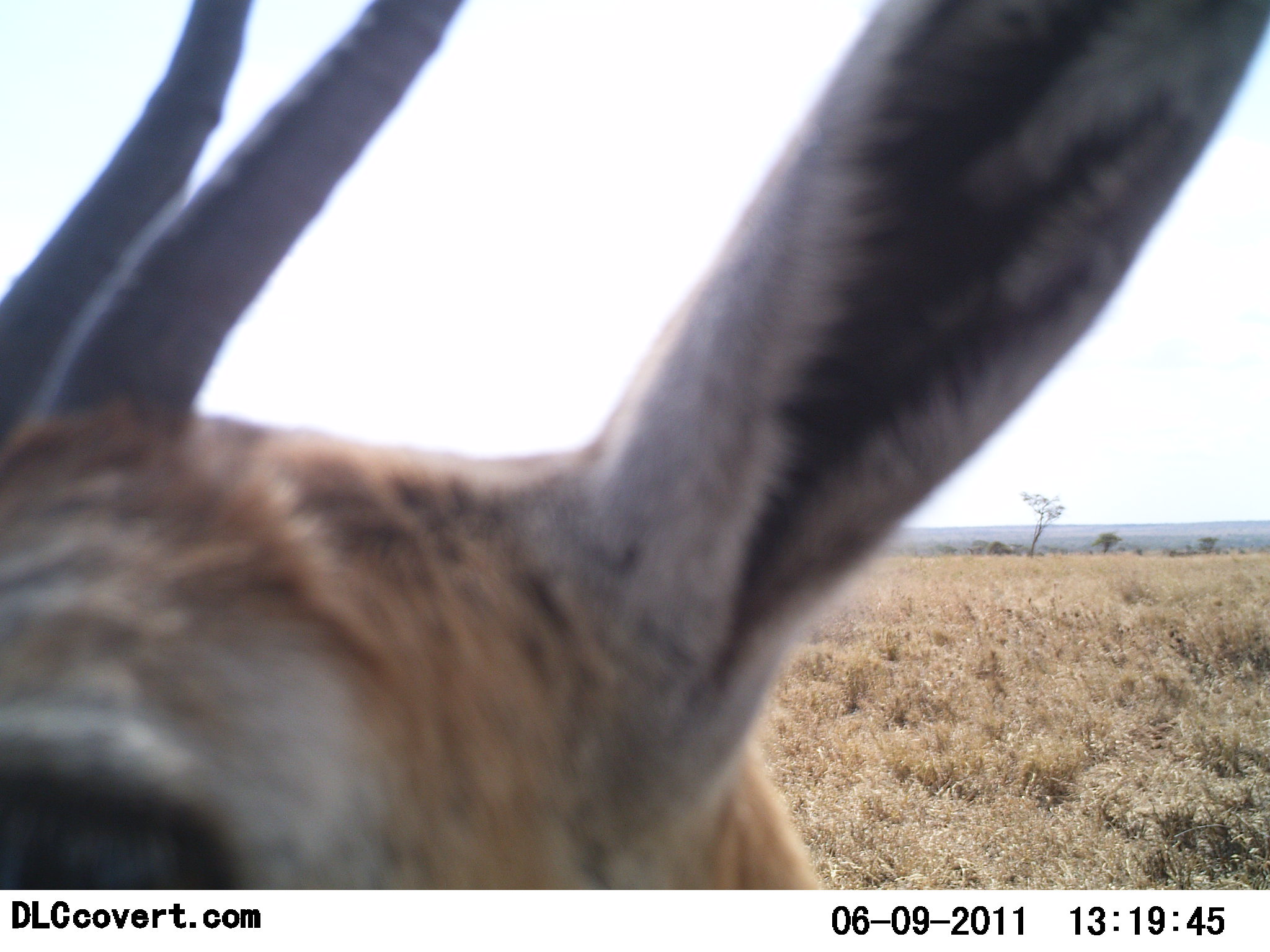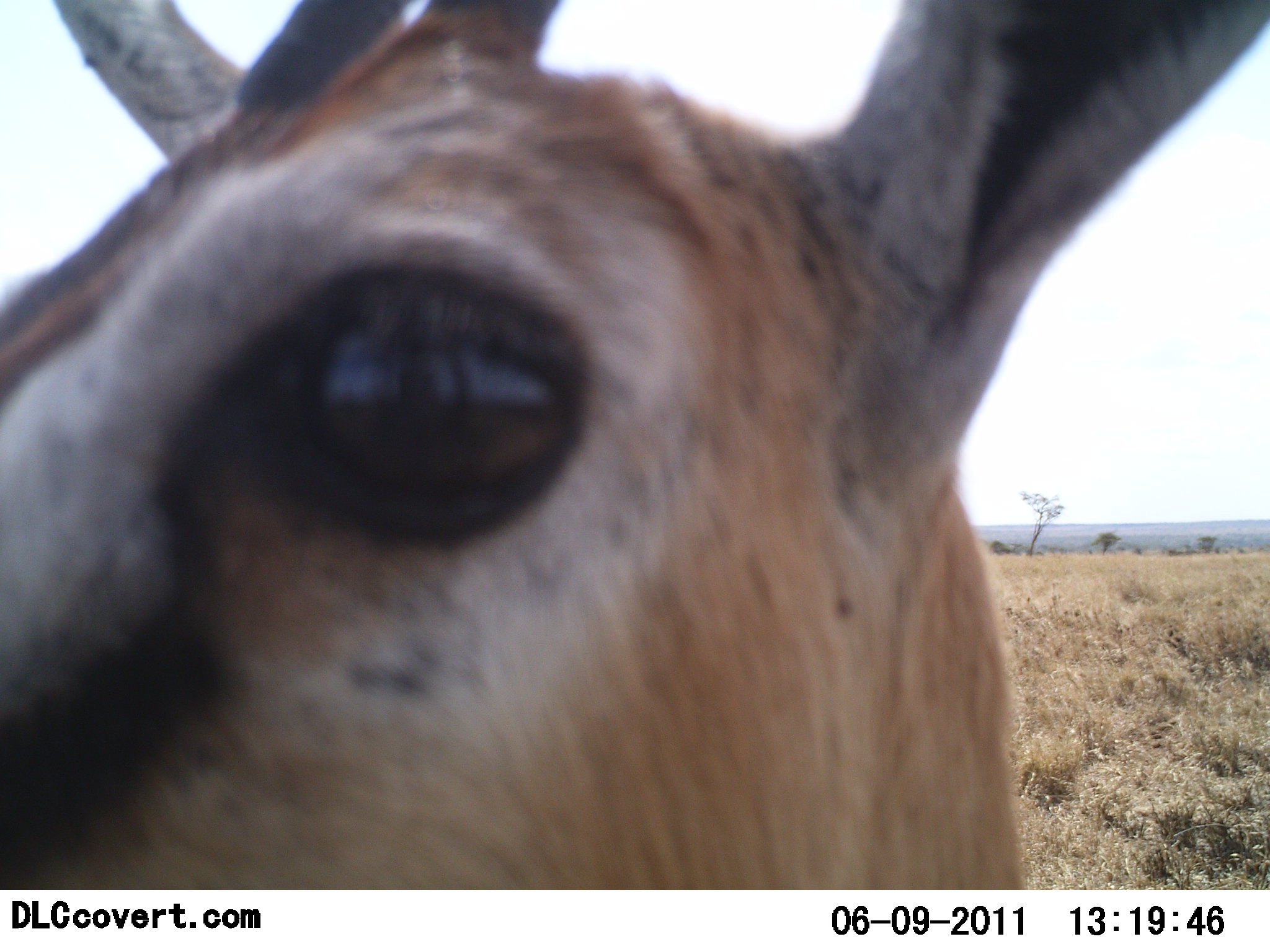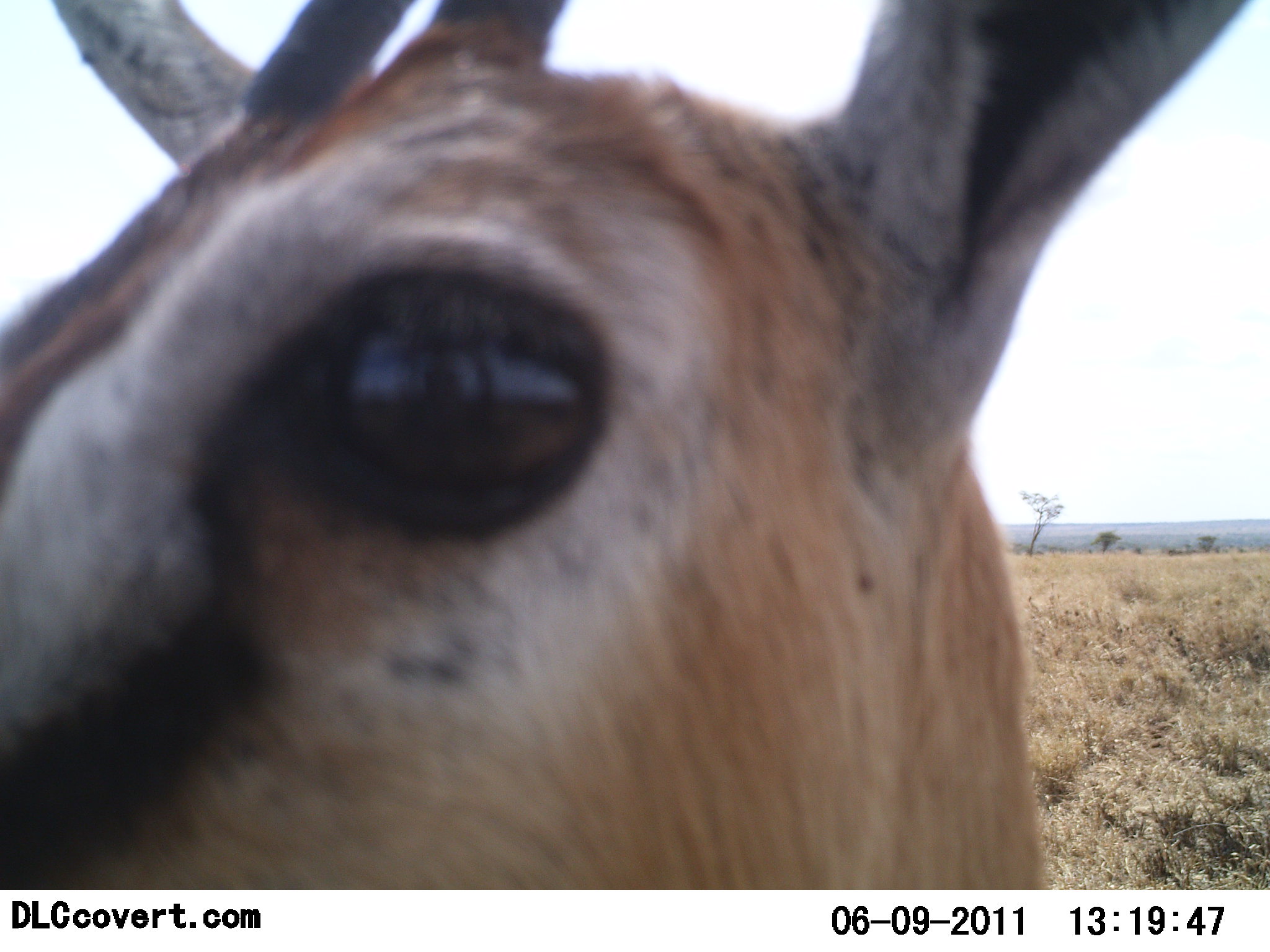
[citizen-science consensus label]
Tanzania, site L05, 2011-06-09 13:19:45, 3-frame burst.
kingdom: Animalia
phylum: Chordata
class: Mammalia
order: Artiodactyla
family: Bovidae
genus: Eudorcas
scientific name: Eudorcas thomsonii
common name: thomson's gazelle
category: gazellethomsons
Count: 1.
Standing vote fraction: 91%.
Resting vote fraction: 0%.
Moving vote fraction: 0%.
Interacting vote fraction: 9%.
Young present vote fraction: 0%.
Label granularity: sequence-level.